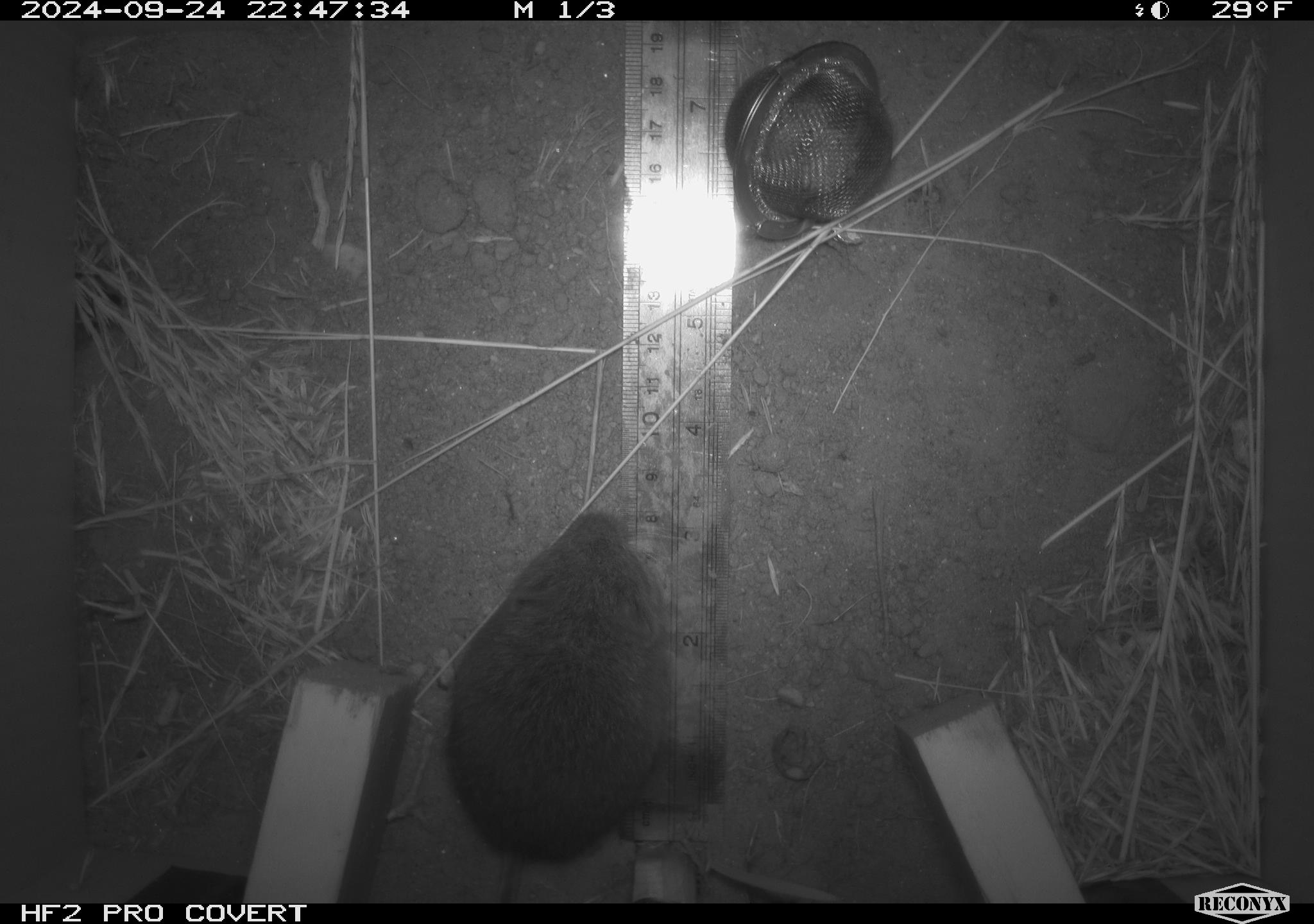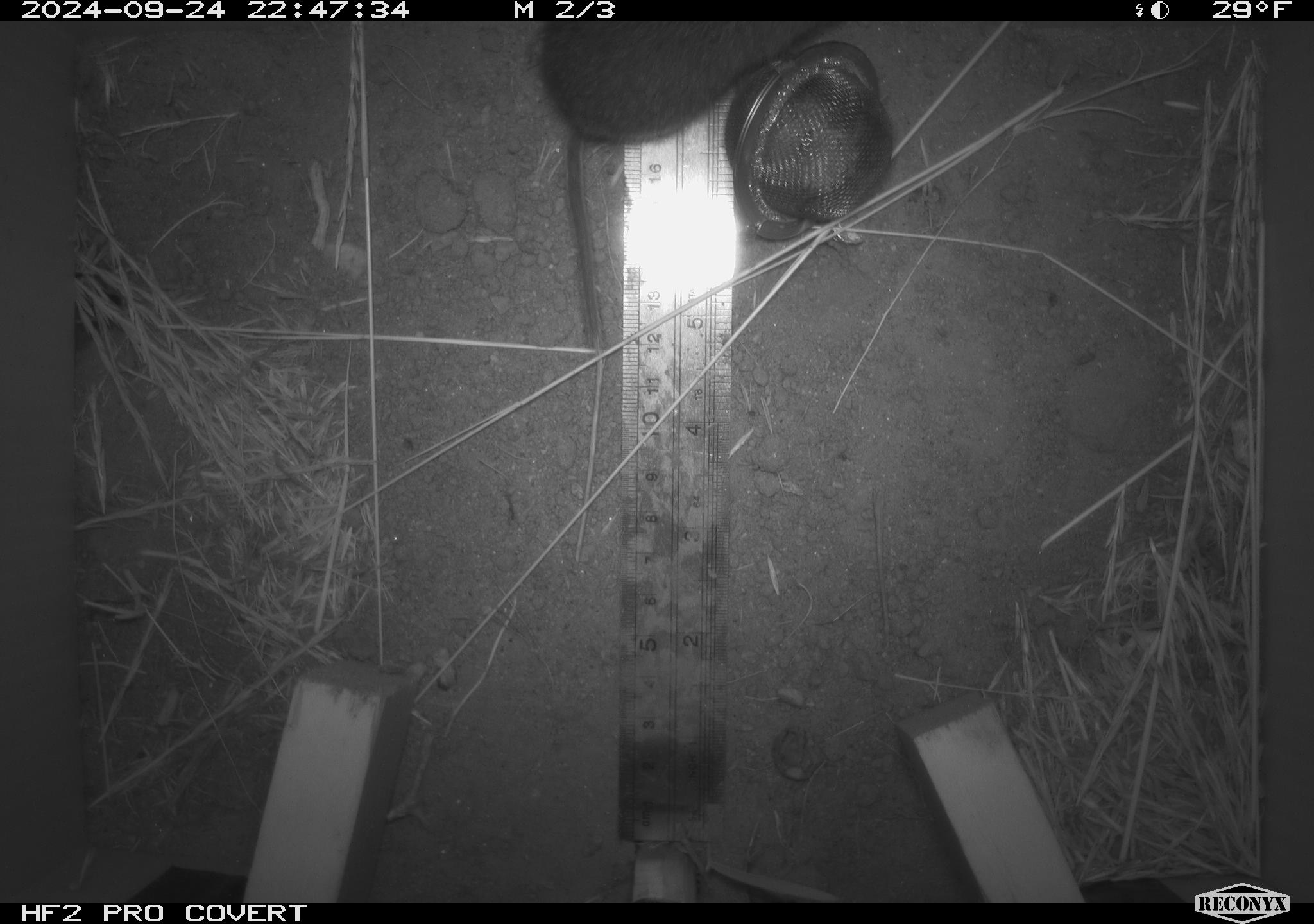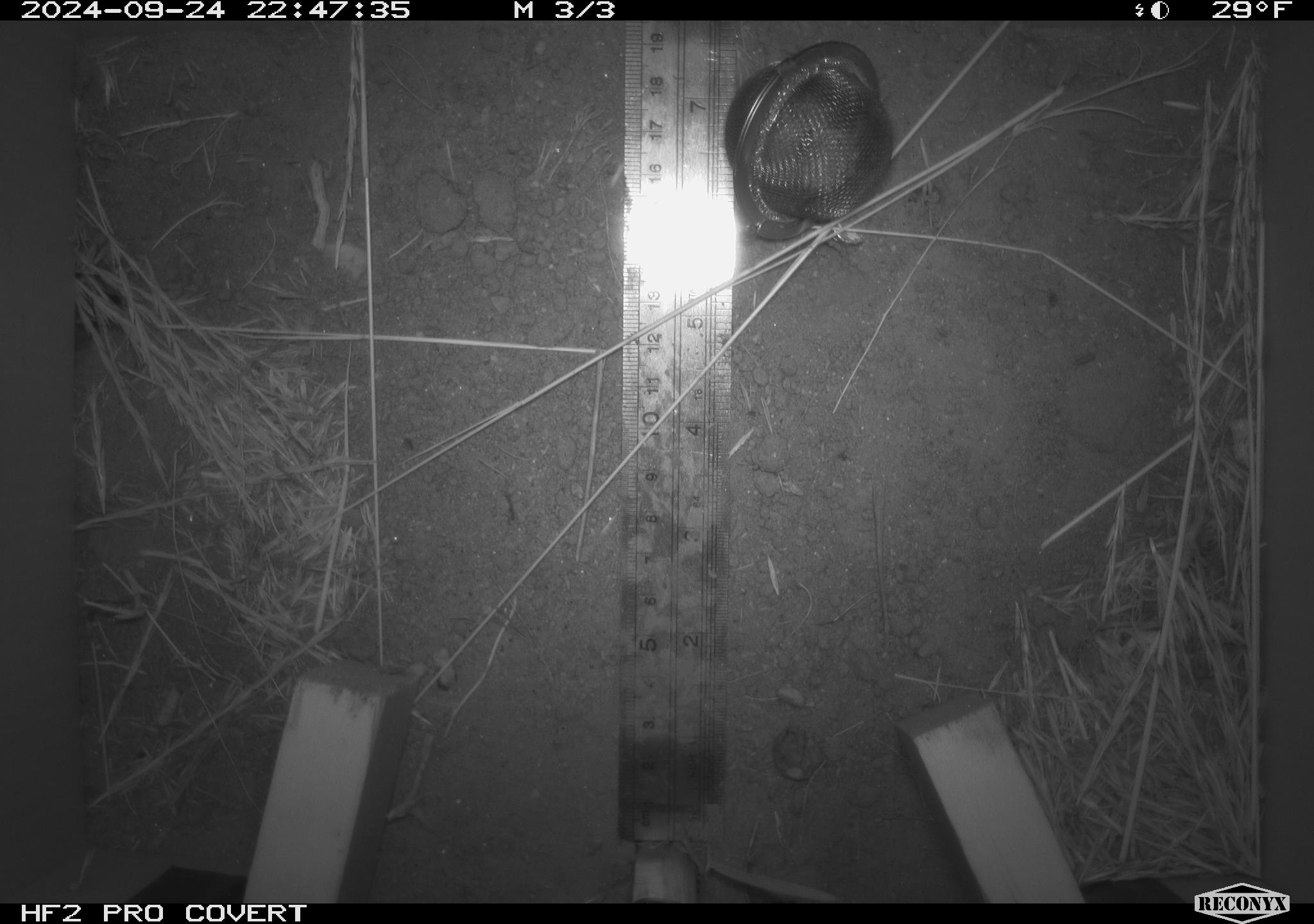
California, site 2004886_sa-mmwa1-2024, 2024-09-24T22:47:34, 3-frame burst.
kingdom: Animalia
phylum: Chordata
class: Mammalia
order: Rodentia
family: Cricetidae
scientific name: Arvicolinae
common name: voles, lemmings, and muskrats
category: arvicolinae subfamily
Arvicolinae subfamily (voles, lemmings, and muskrats) (Arvicolinae).